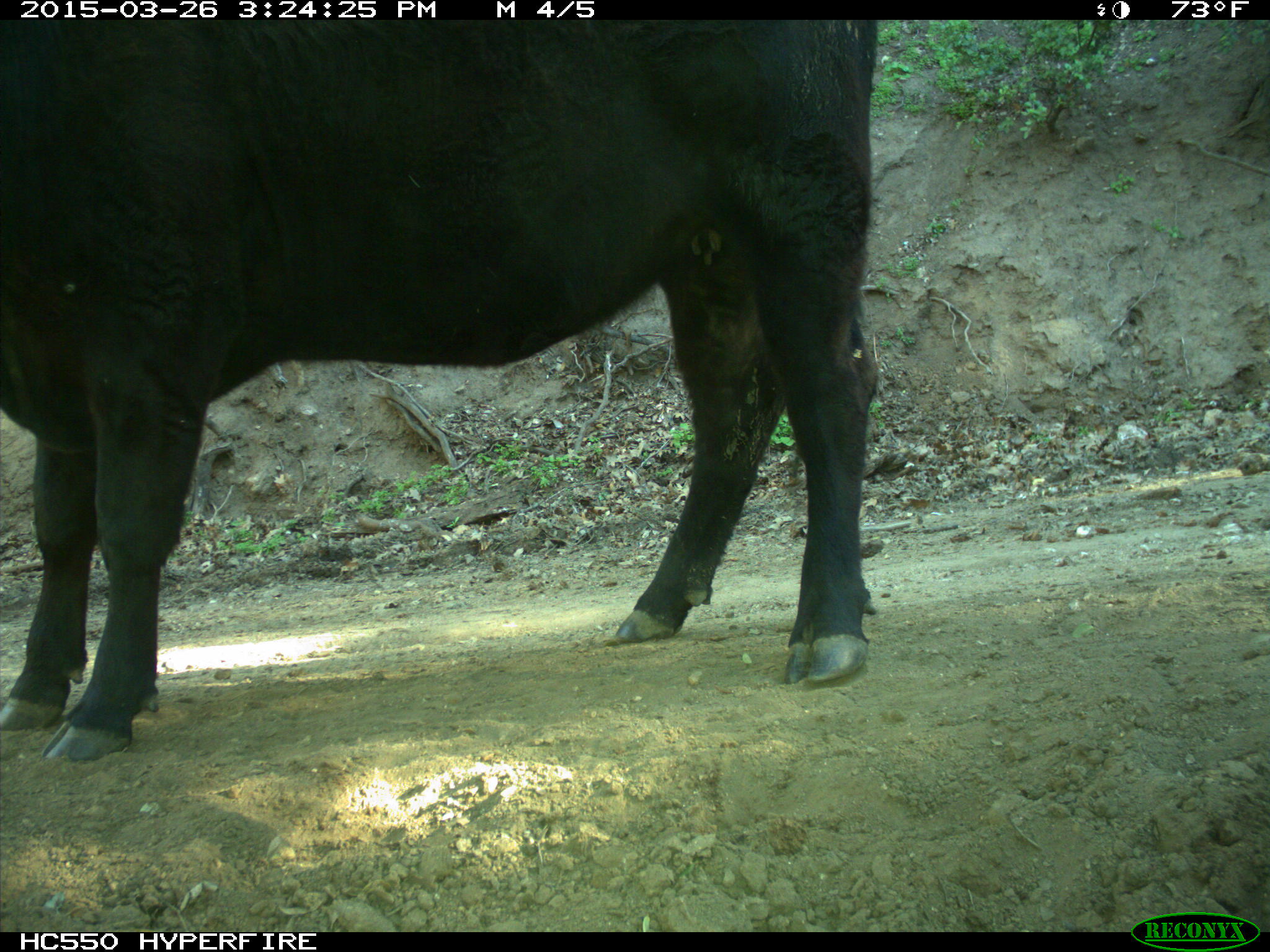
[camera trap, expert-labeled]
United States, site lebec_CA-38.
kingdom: Animalia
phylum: Chordata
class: Mammalia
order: Artiodactyla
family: Bovidae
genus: Bos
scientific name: Bos taurus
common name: domestic cow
Bos taurus (domestic cow).